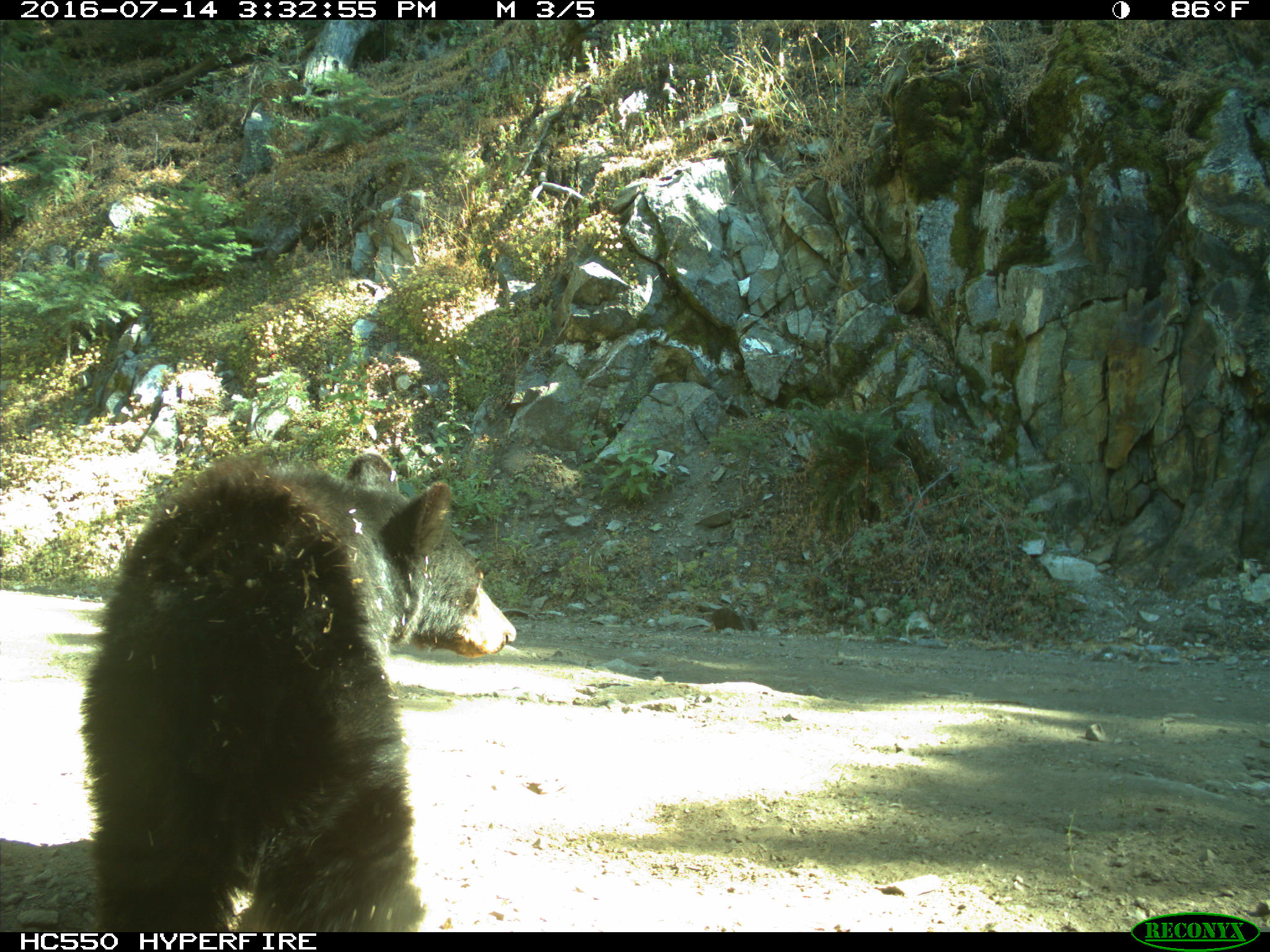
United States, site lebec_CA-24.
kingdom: Animalia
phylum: Chordata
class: Mammalia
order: Carnivora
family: Ursidae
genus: Ursus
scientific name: Ursus americanus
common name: american black bear